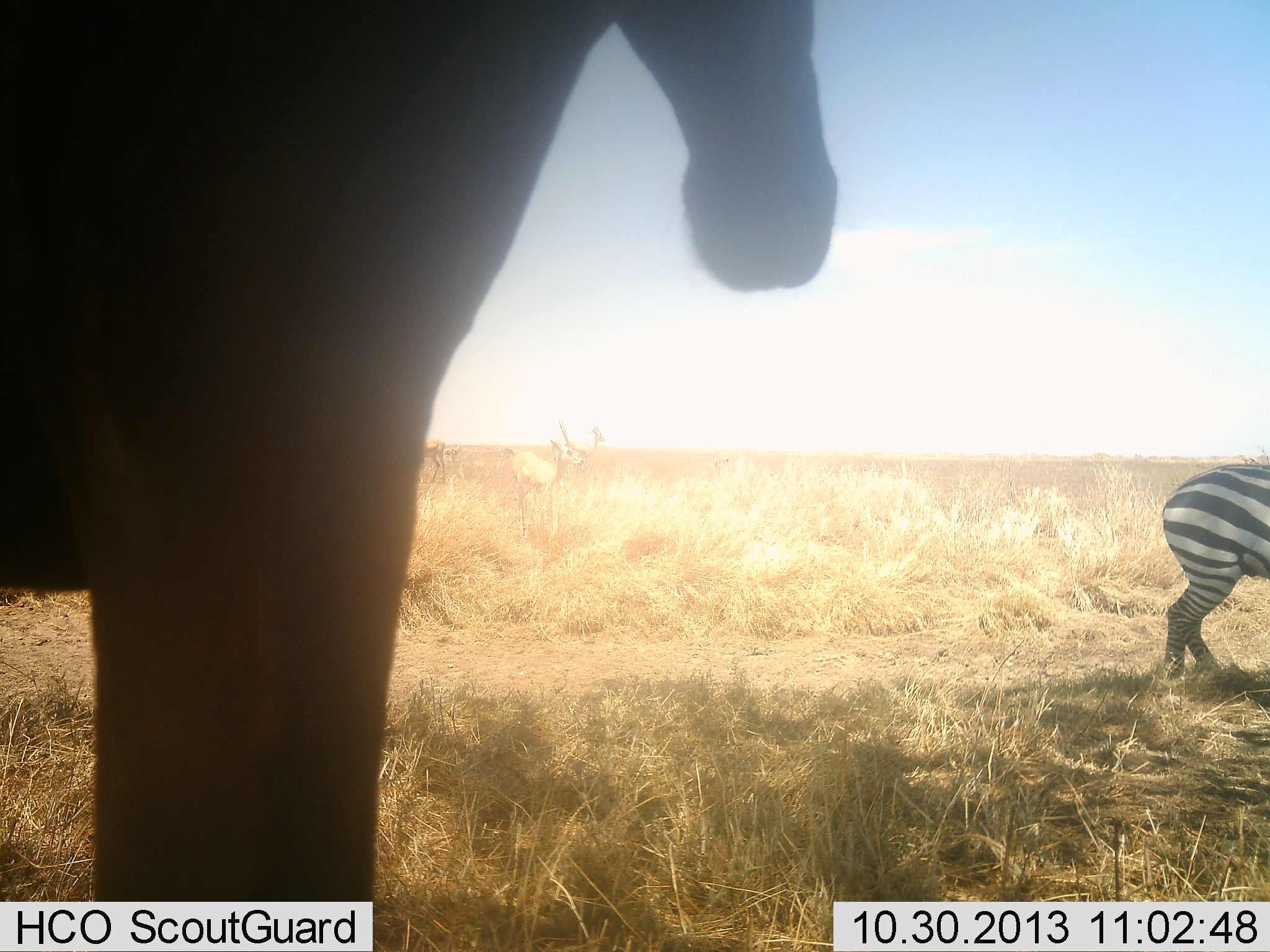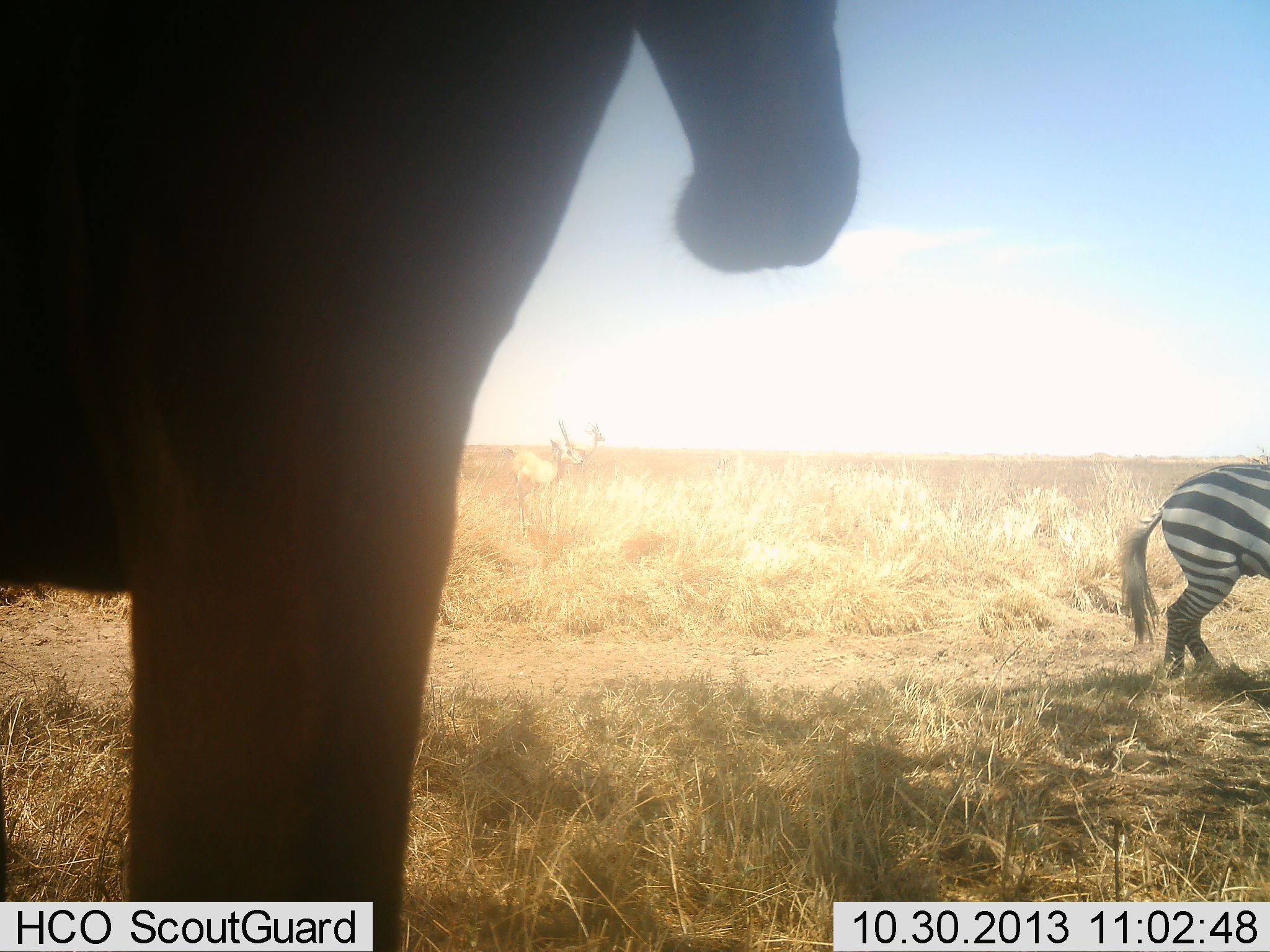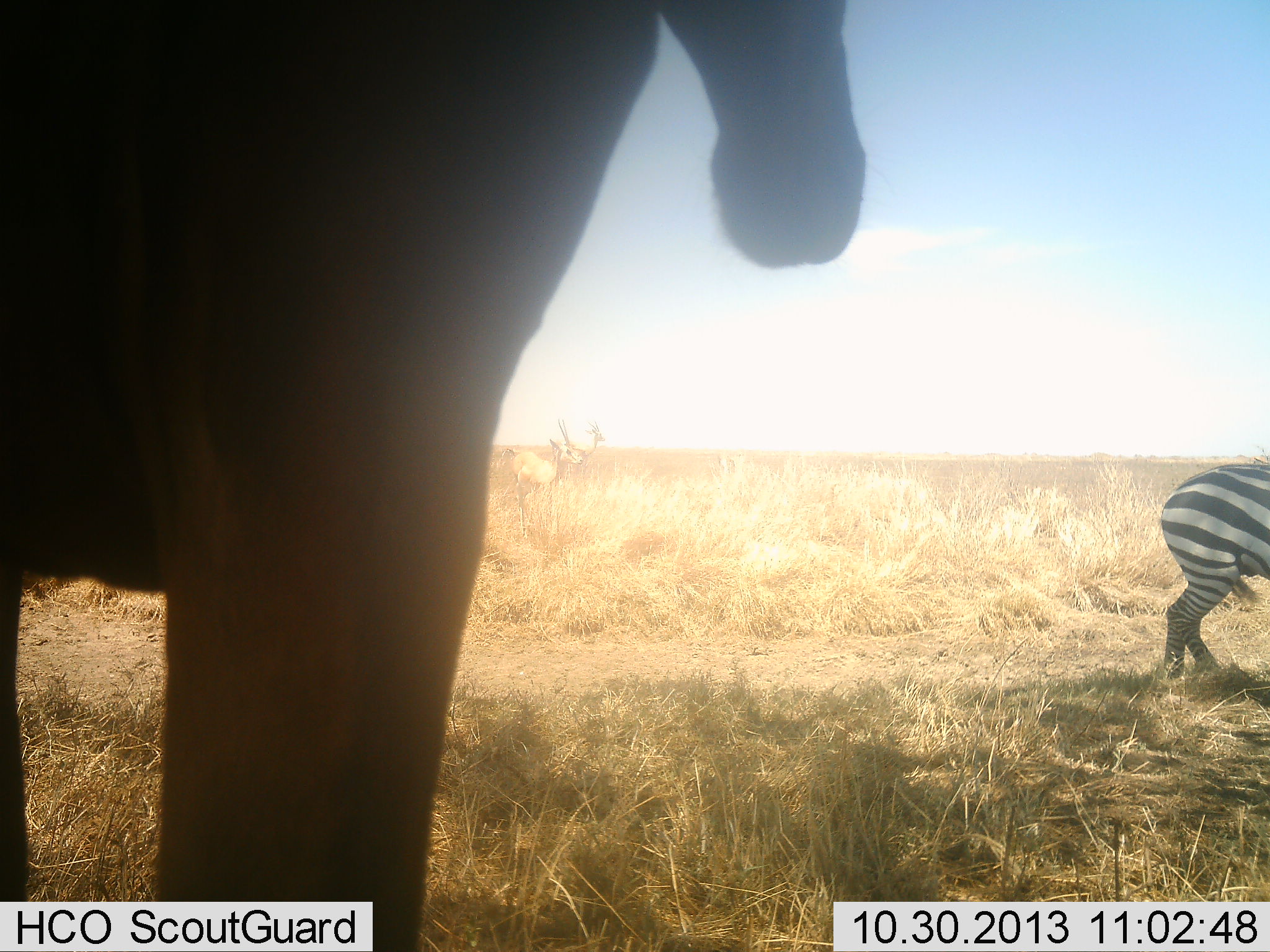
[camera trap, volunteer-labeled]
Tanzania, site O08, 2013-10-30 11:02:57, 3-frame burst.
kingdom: Animalia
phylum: Chordata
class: Mammalia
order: Artiodactyla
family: Bovidae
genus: Alcelaphus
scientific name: Alcelaphus buselaphus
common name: hartebeest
Hartebeest (Alcelaphus buselaphus), count 1. Behavior (volunteer vote fractions): standing 100%, resting 0%, moving 0%, interacting 0%. Young present (vote fraction): 0%. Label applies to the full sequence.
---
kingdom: Animalia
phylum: Chordata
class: Mammalia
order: Perissodactyla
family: Equidae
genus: Equus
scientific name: Equus quagga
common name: plains zebra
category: zebra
Zebra (plains zebra) (Equus quagga), count 1. Behavior (volunteer vote fractions): standing 78%, resting 0%, moving 22%, interacting 0%. Young present (vote fraction): 0%. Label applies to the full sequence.